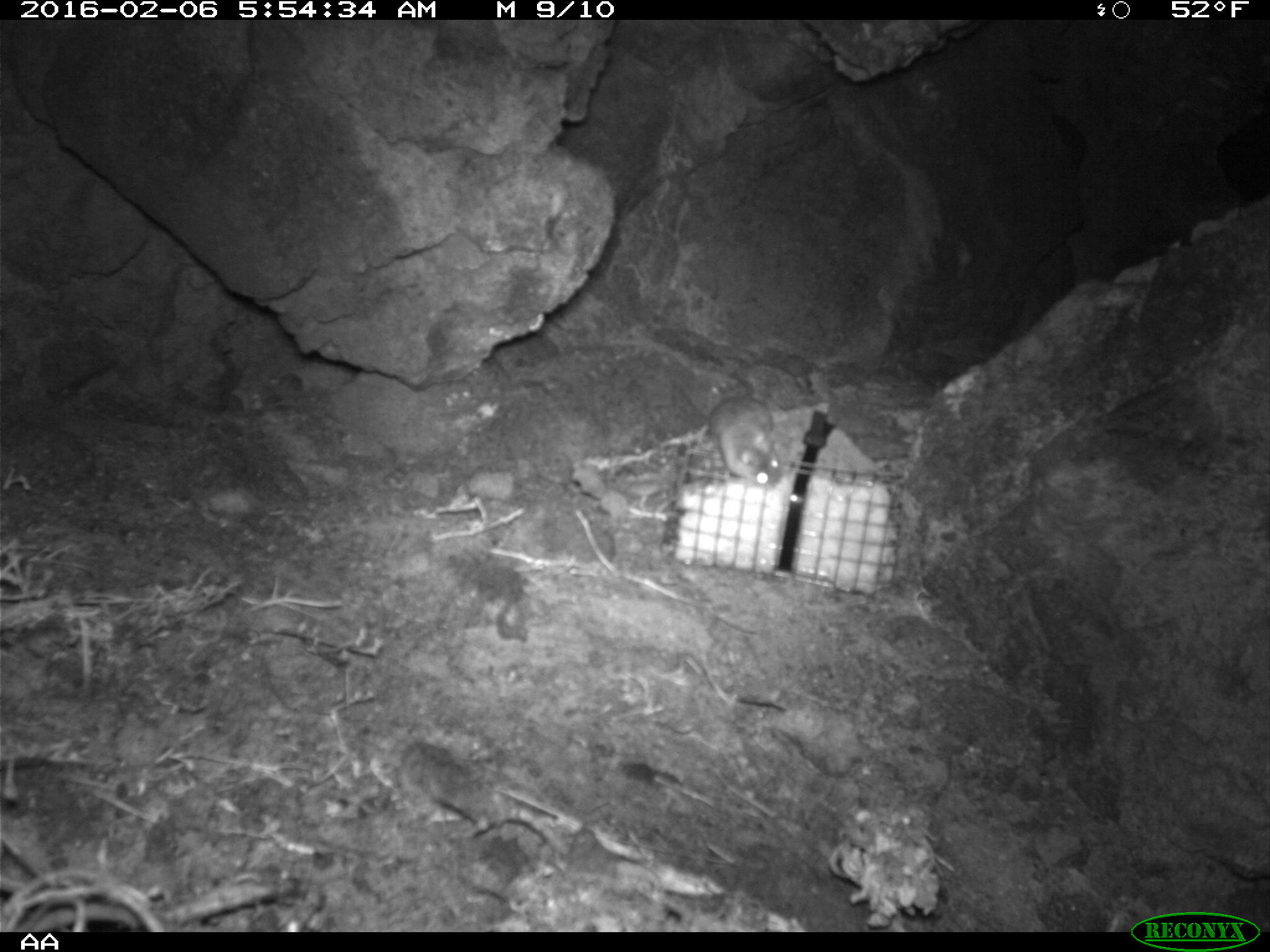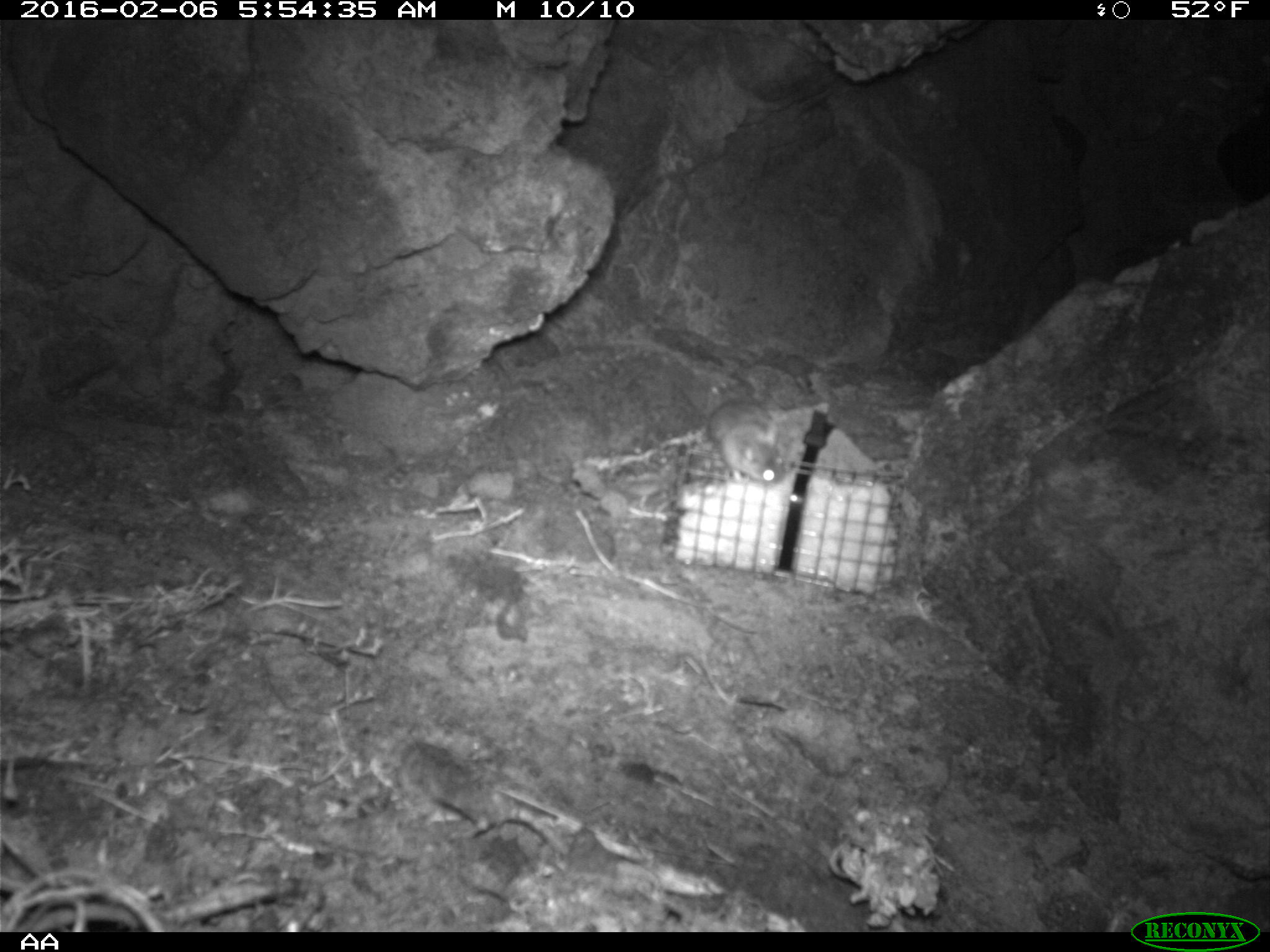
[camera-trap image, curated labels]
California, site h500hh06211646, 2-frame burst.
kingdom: Animalia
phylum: Chordata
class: Mammalia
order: Rodentia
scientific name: Rodentia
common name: rodent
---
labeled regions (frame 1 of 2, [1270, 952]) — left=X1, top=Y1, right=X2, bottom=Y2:
rodent: left=709, top=371, right=782, bottom=490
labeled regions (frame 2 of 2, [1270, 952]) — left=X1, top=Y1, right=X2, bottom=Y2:
rodent: left=701, top=397, right=788, bottom=487